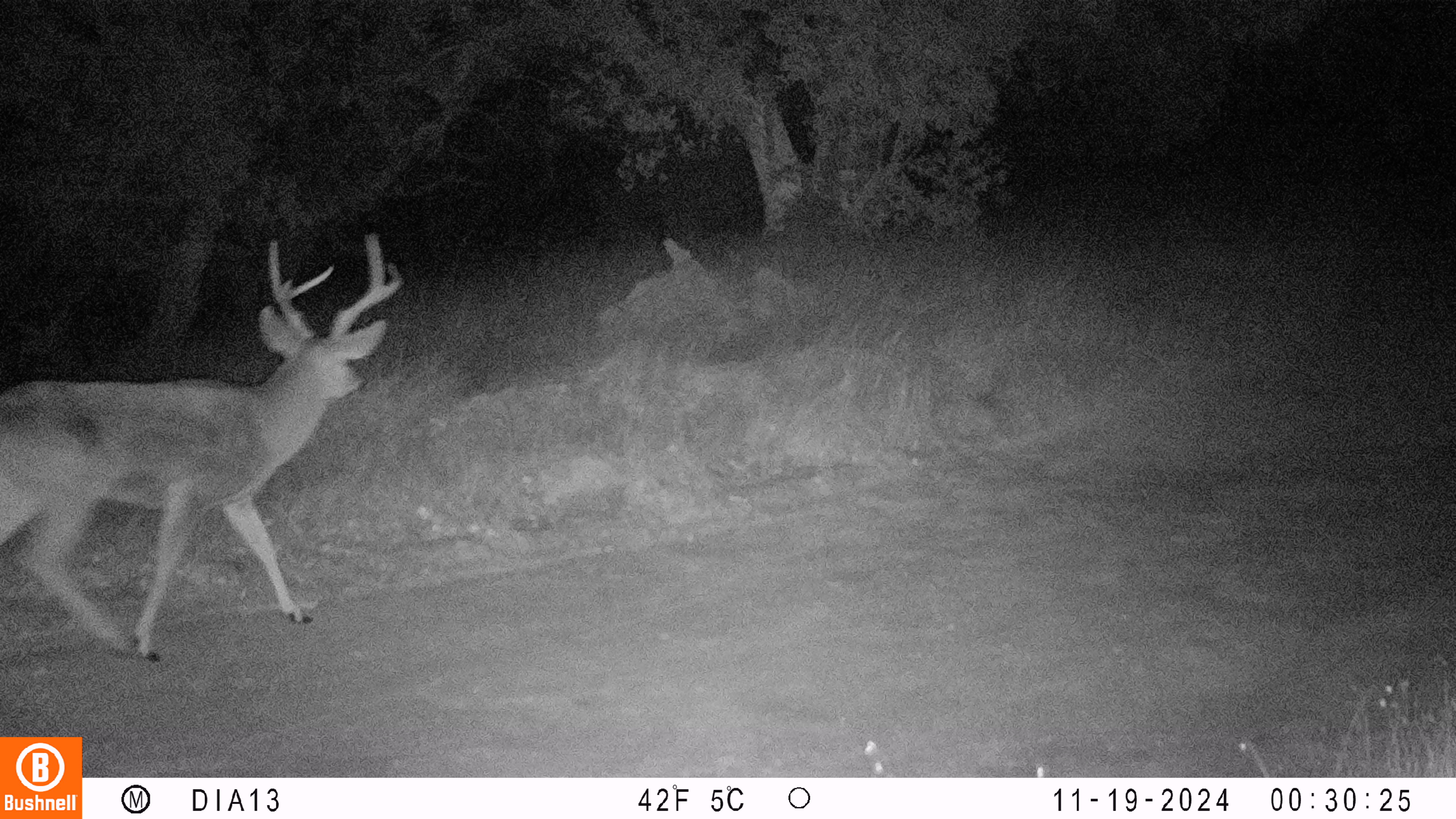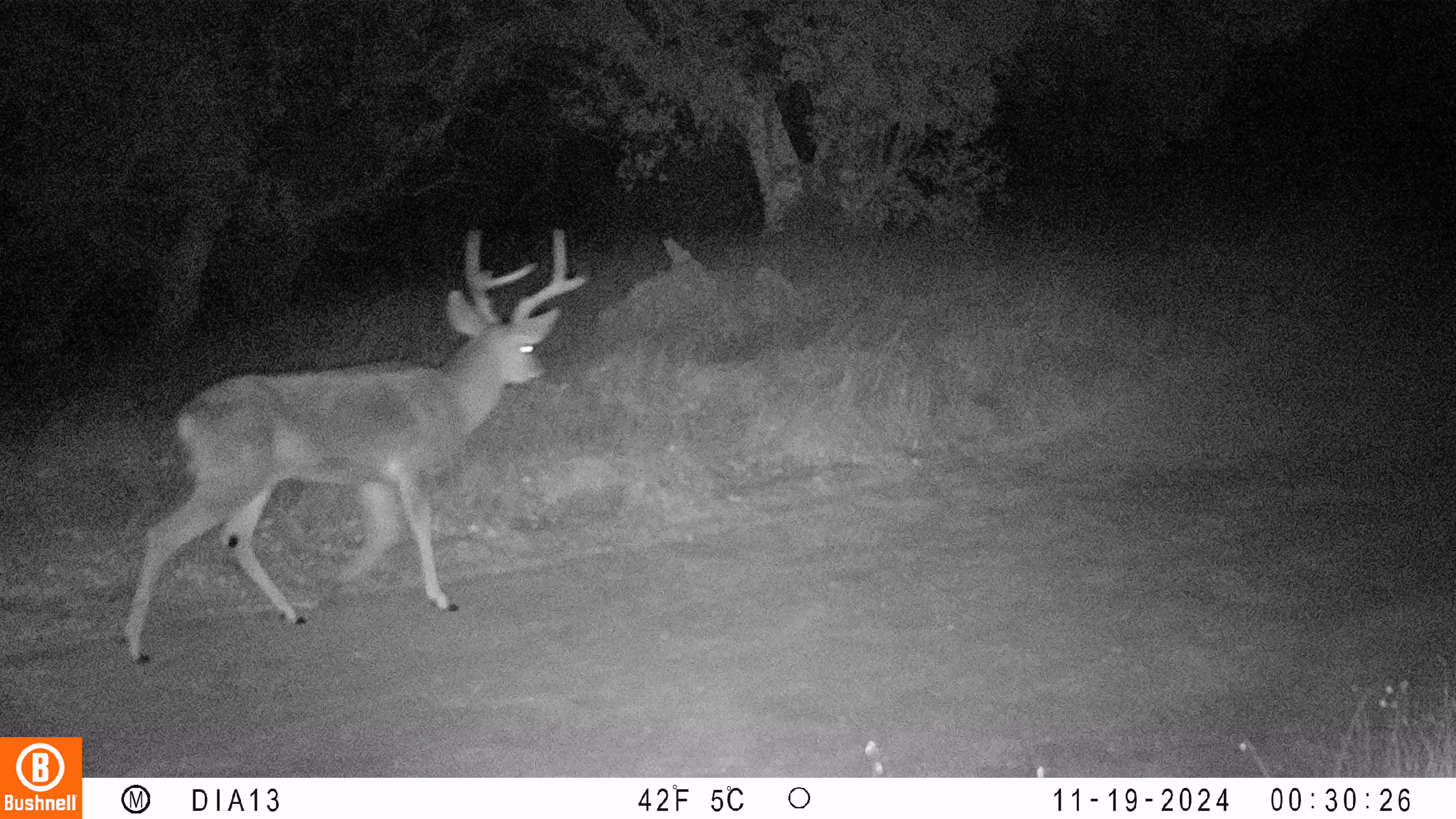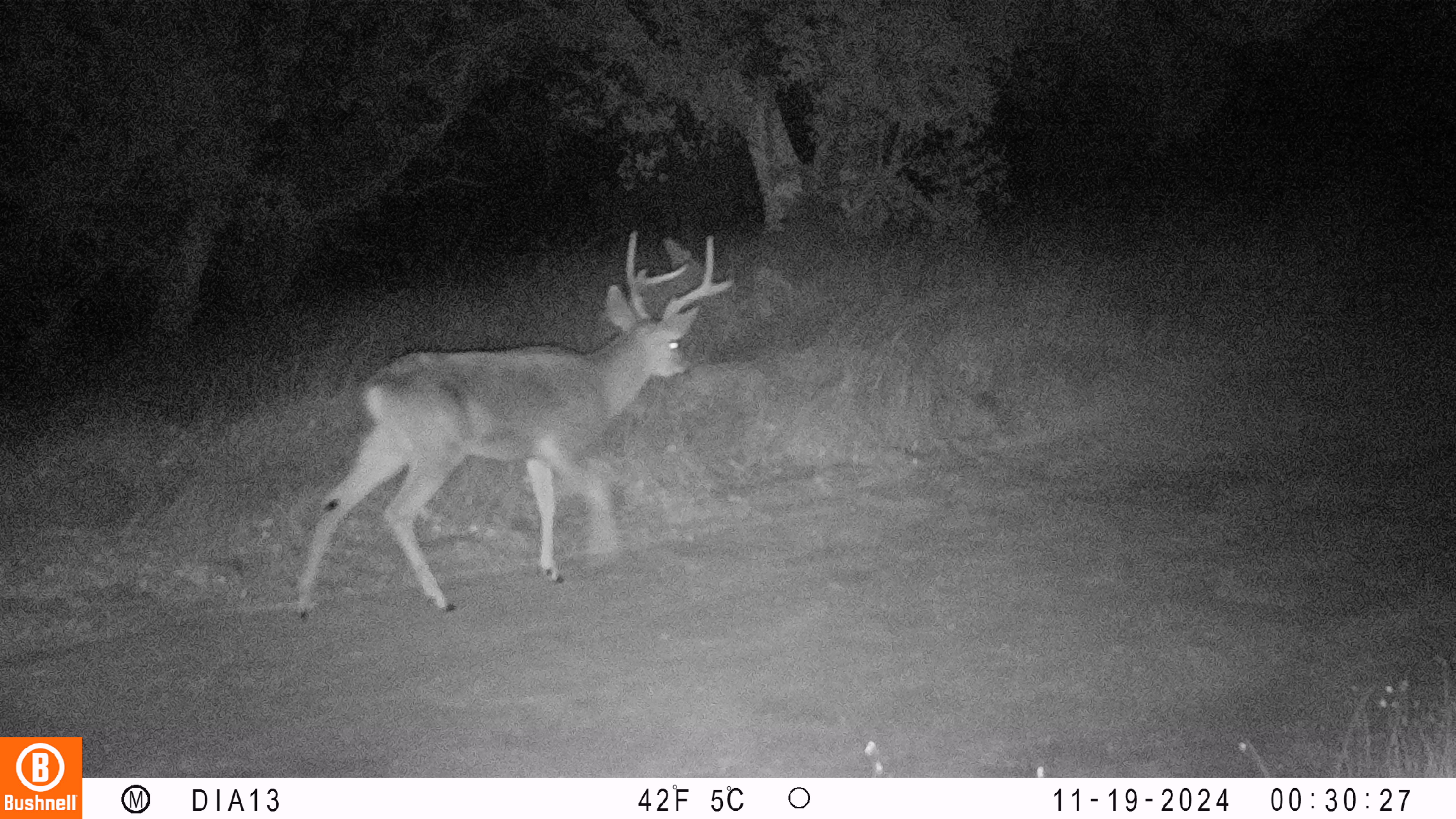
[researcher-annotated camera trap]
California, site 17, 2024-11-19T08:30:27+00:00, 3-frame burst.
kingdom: Animalia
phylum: Chordata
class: Mammalia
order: Artiodactyla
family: Cervidae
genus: Odocoileus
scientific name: Odocoileus hemionus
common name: mule deer